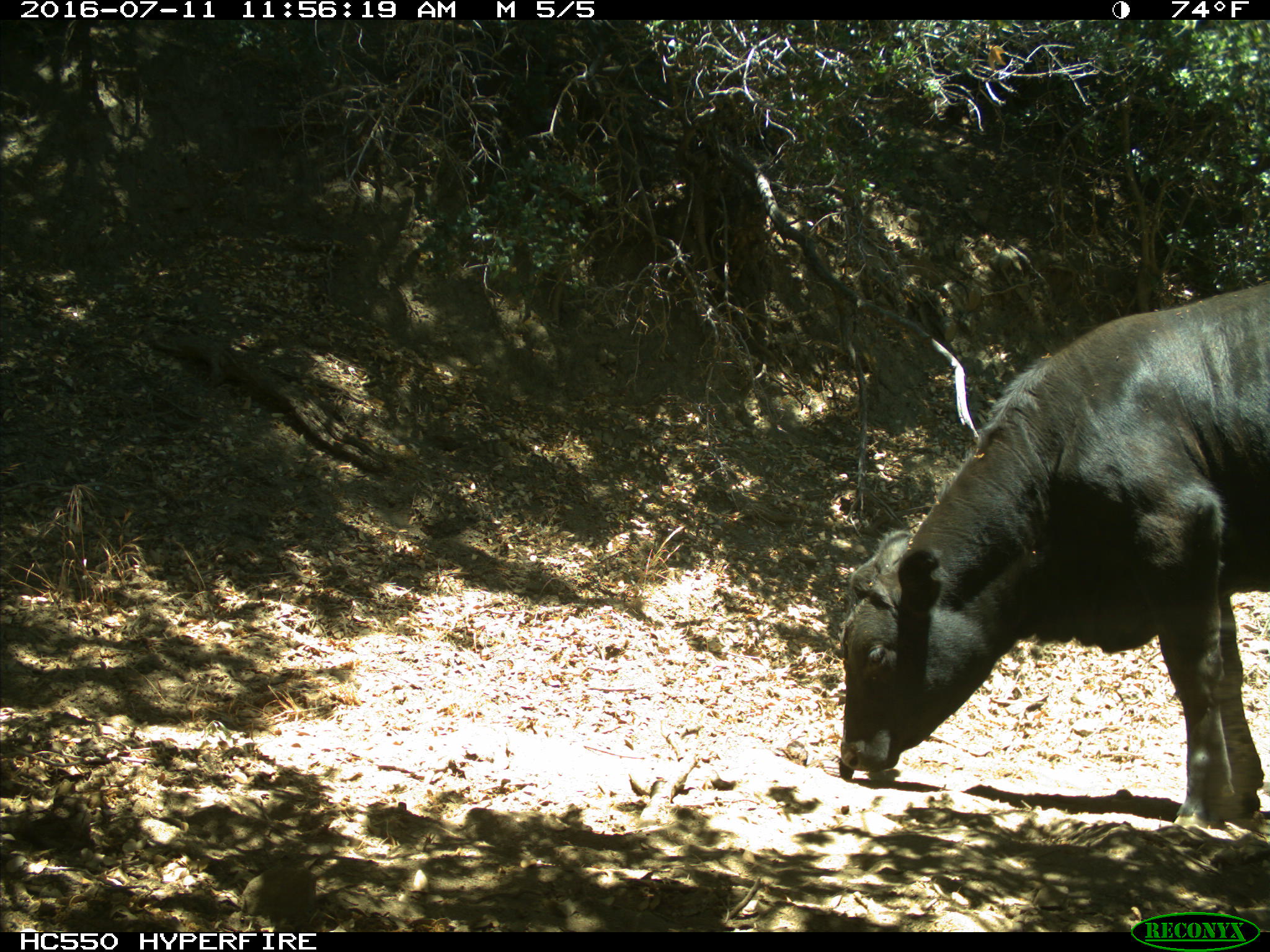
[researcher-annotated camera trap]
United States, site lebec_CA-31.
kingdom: Animalia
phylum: Chordata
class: Mammalia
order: Artiodactyla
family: Bovidae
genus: Bos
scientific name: Bos taurus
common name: domestic cow